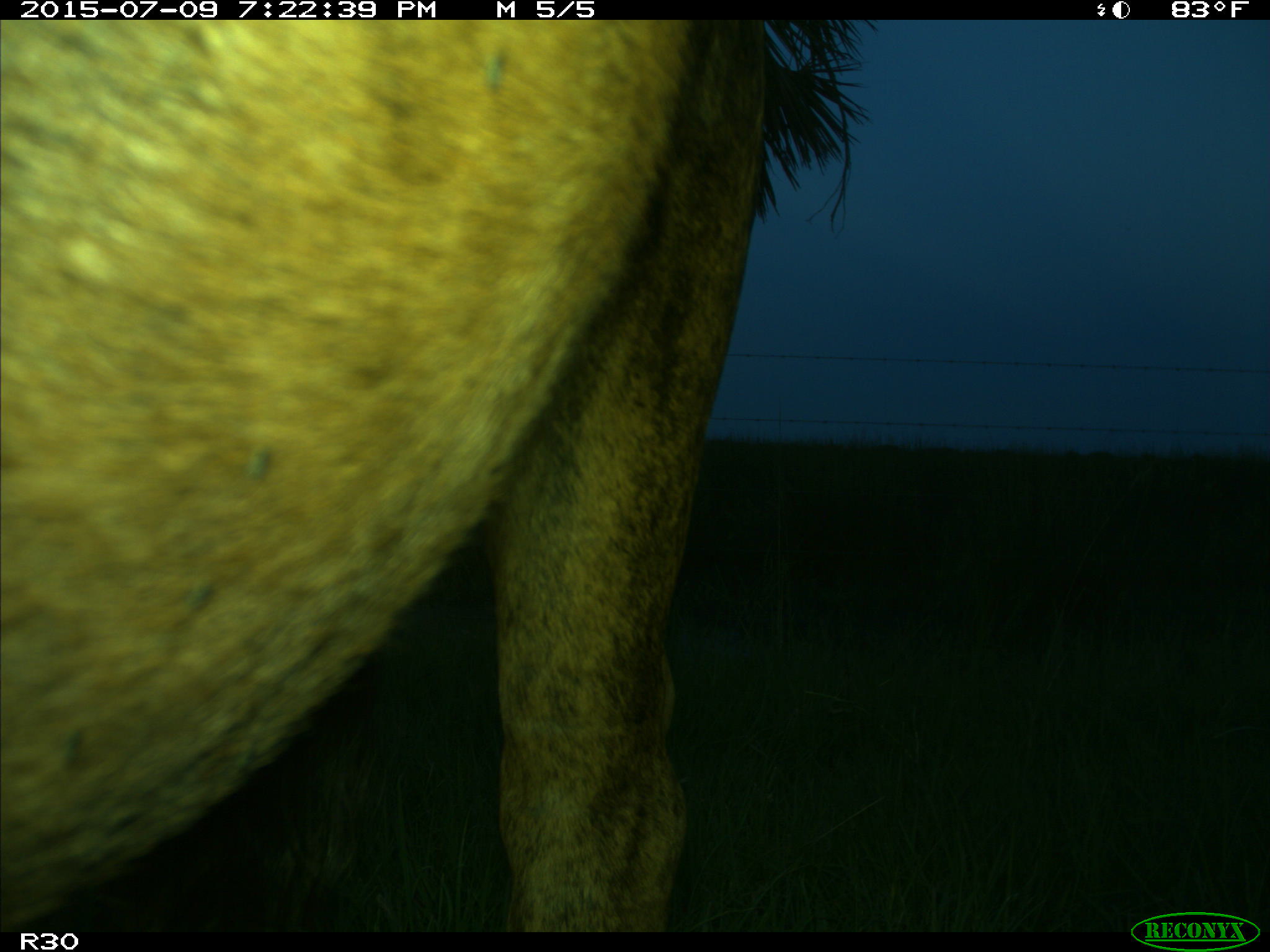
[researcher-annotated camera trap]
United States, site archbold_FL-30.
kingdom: Animalia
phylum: Chordata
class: Mammalia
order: Artiodactyla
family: Bovidae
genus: Bos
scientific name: Bos taurus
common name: domestic cow